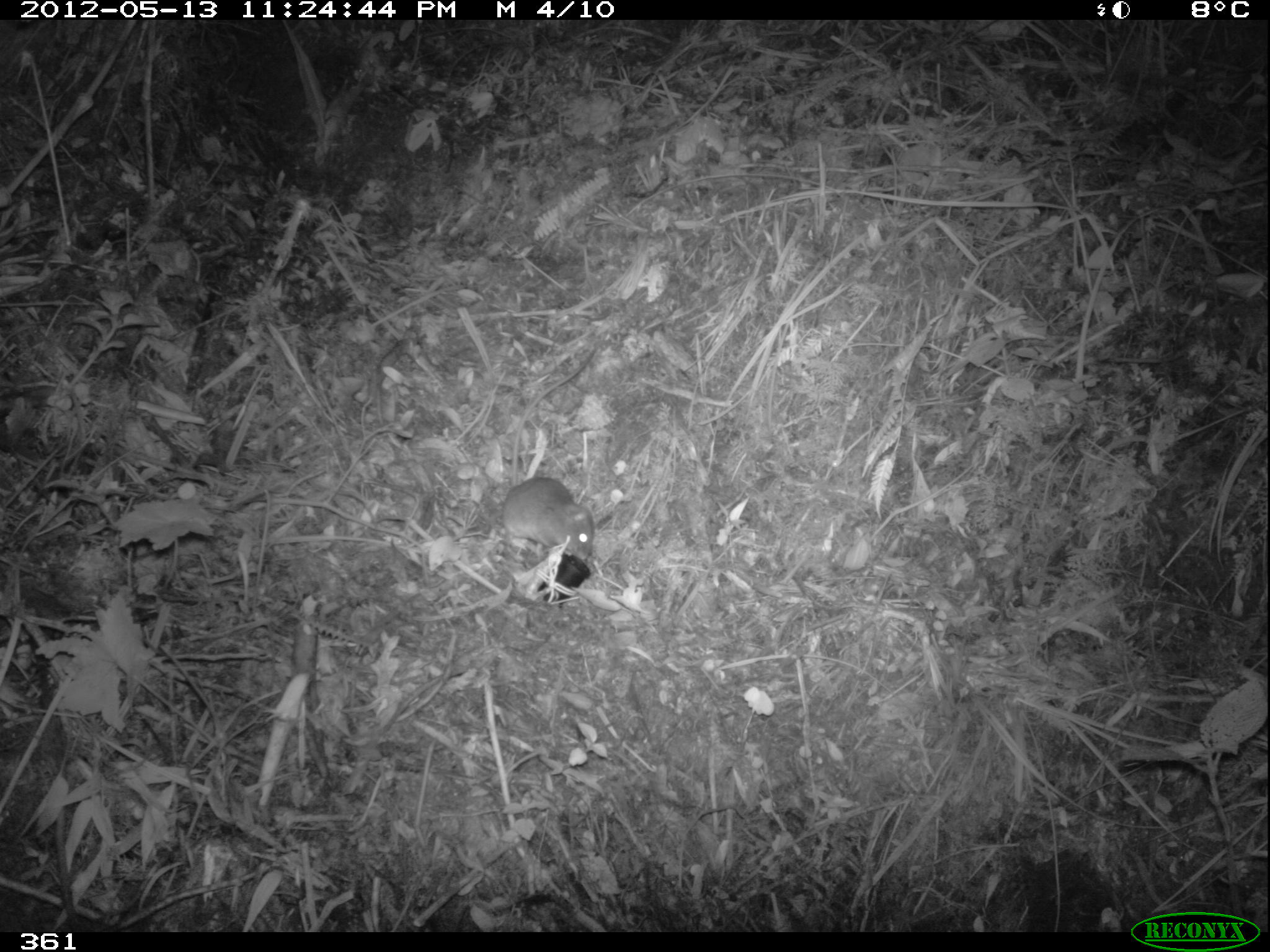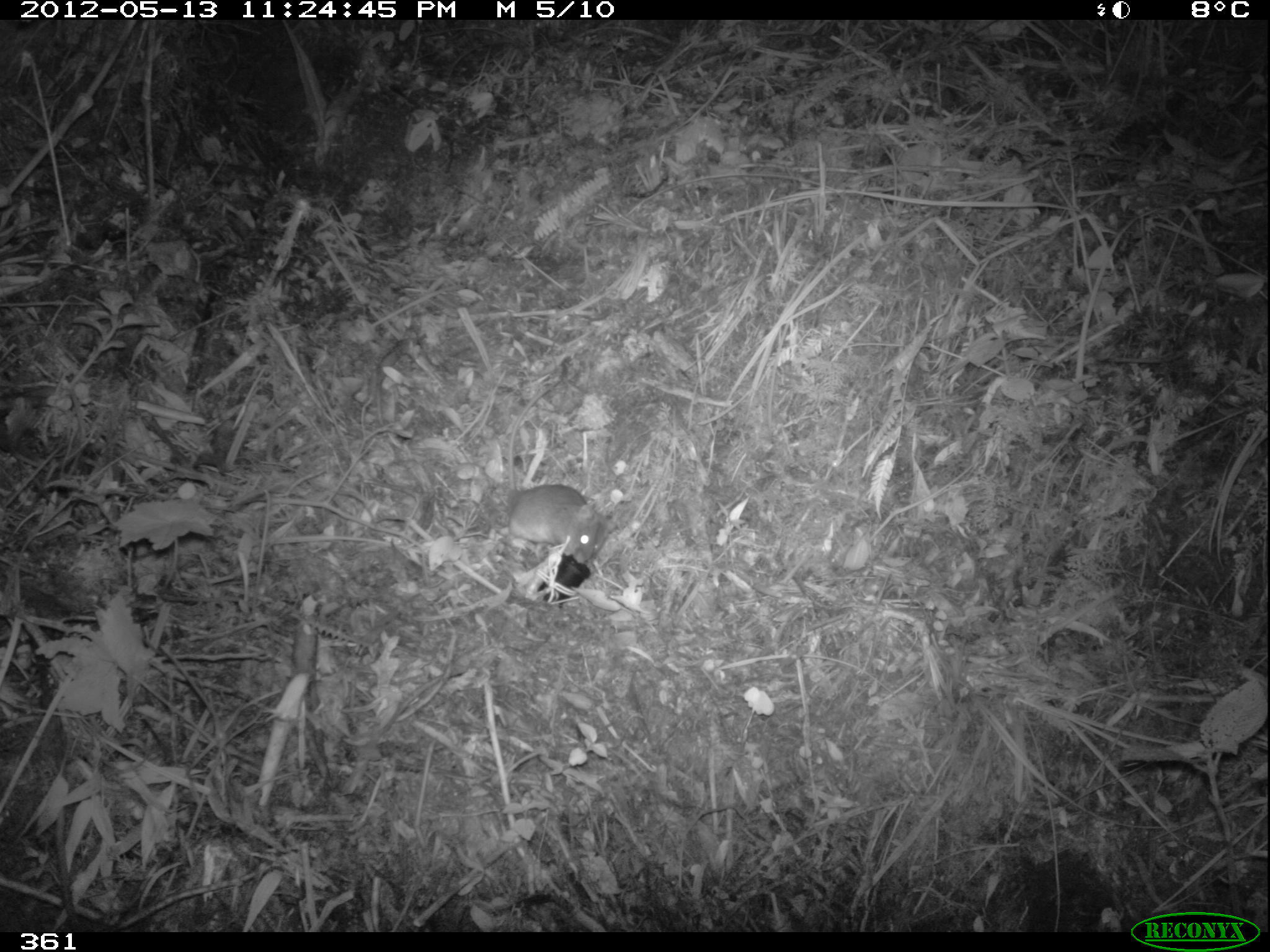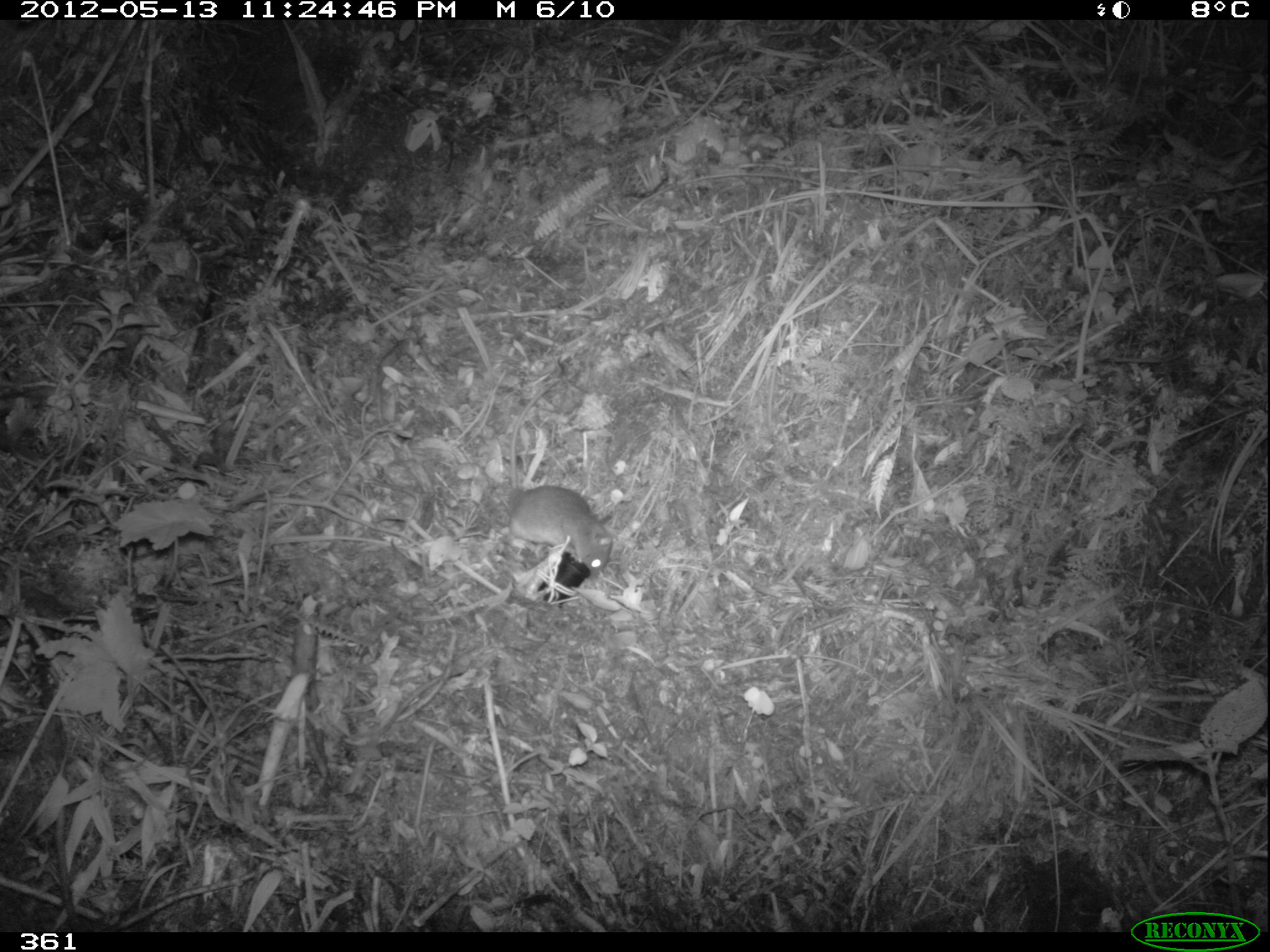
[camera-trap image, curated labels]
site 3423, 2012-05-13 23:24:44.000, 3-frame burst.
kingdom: Animalia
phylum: Chordata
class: Mammalia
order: Rodentia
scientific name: Rodentia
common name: rodents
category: unknown rodent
Unknown rodent (rodents) (Rodentia).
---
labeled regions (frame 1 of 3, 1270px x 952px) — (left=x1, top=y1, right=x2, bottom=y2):
unknown rodent: (left=500, top=345, right=595, bottom=559)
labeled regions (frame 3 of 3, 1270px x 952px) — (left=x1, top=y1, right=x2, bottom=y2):
unknown rodent: (left=509, top=361, right=614, bottom=577)